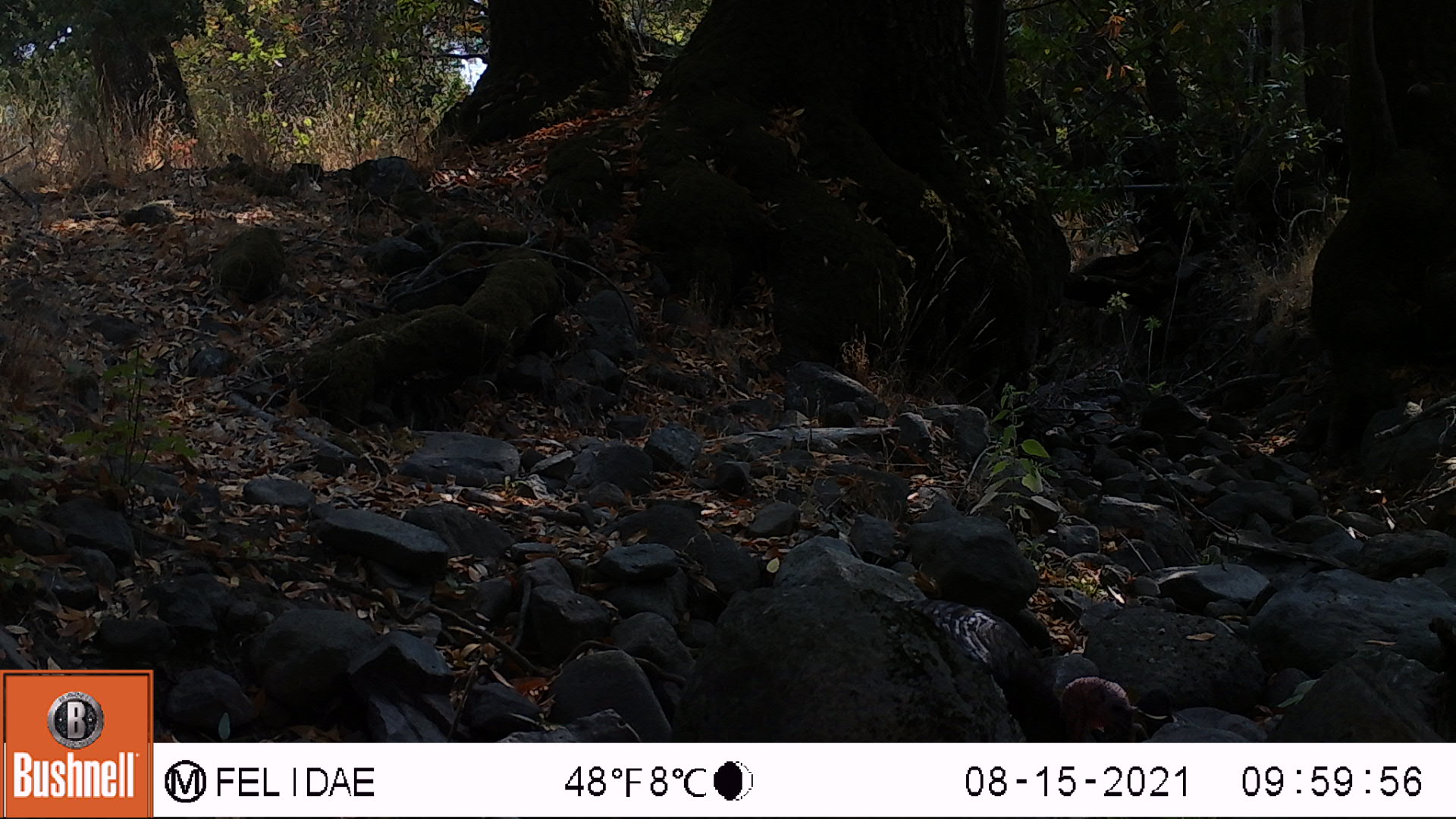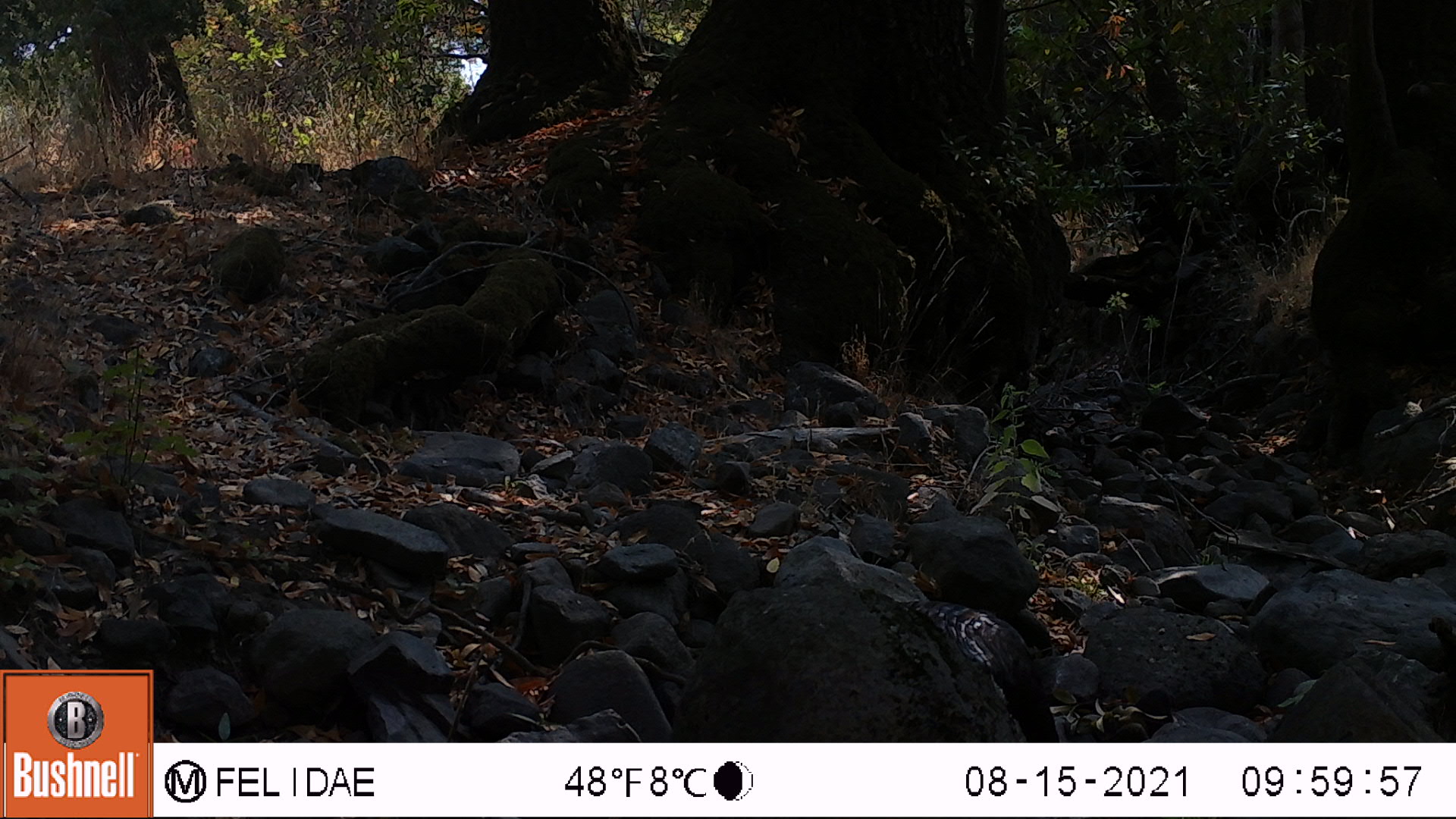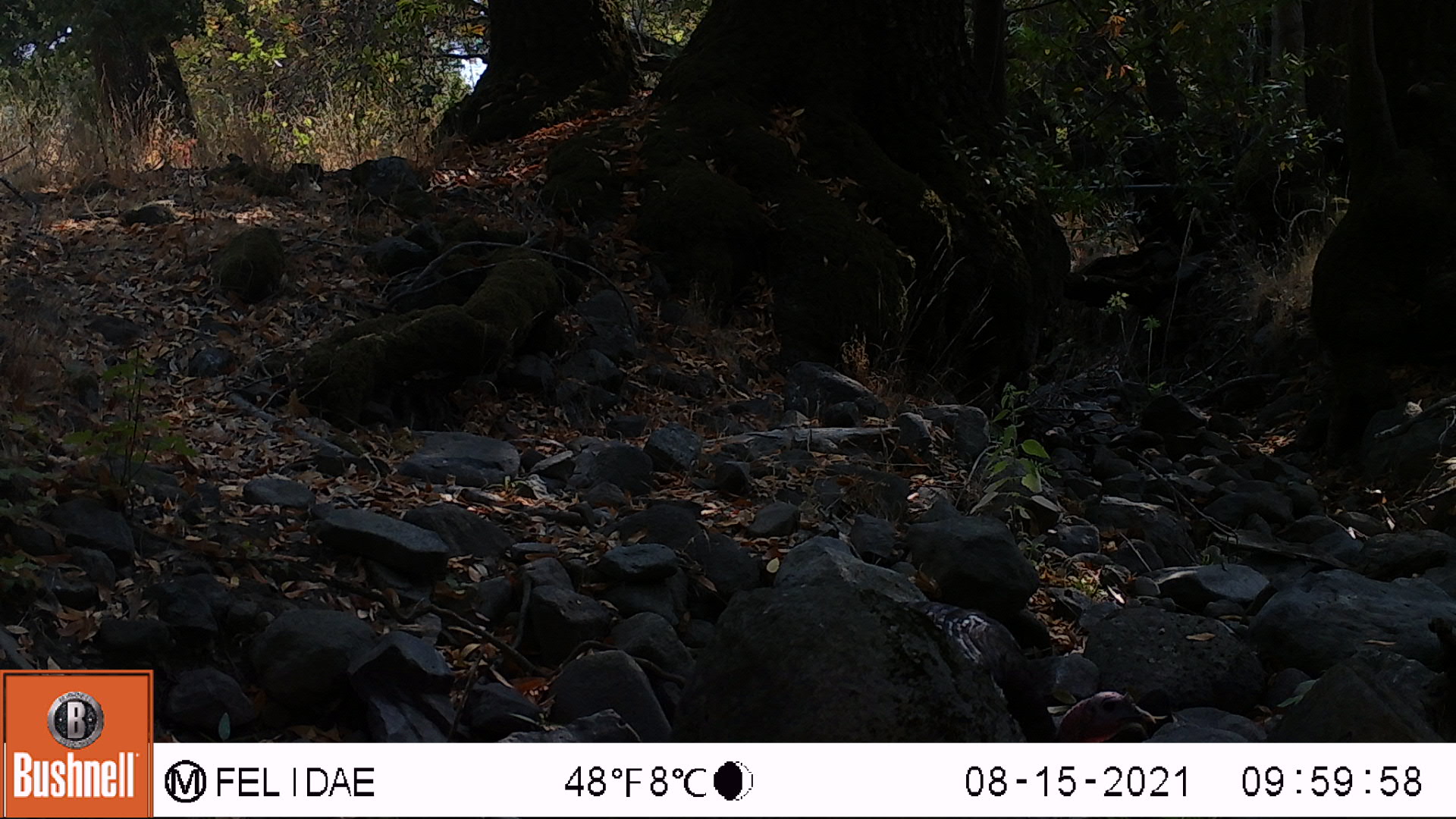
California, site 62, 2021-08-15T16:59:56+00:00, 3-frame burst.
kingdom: Animalia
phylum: Chordata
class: Aves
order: Galliformes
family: Phasianidae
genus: Meleagris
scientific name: Meleagris gallopavo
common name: turkey